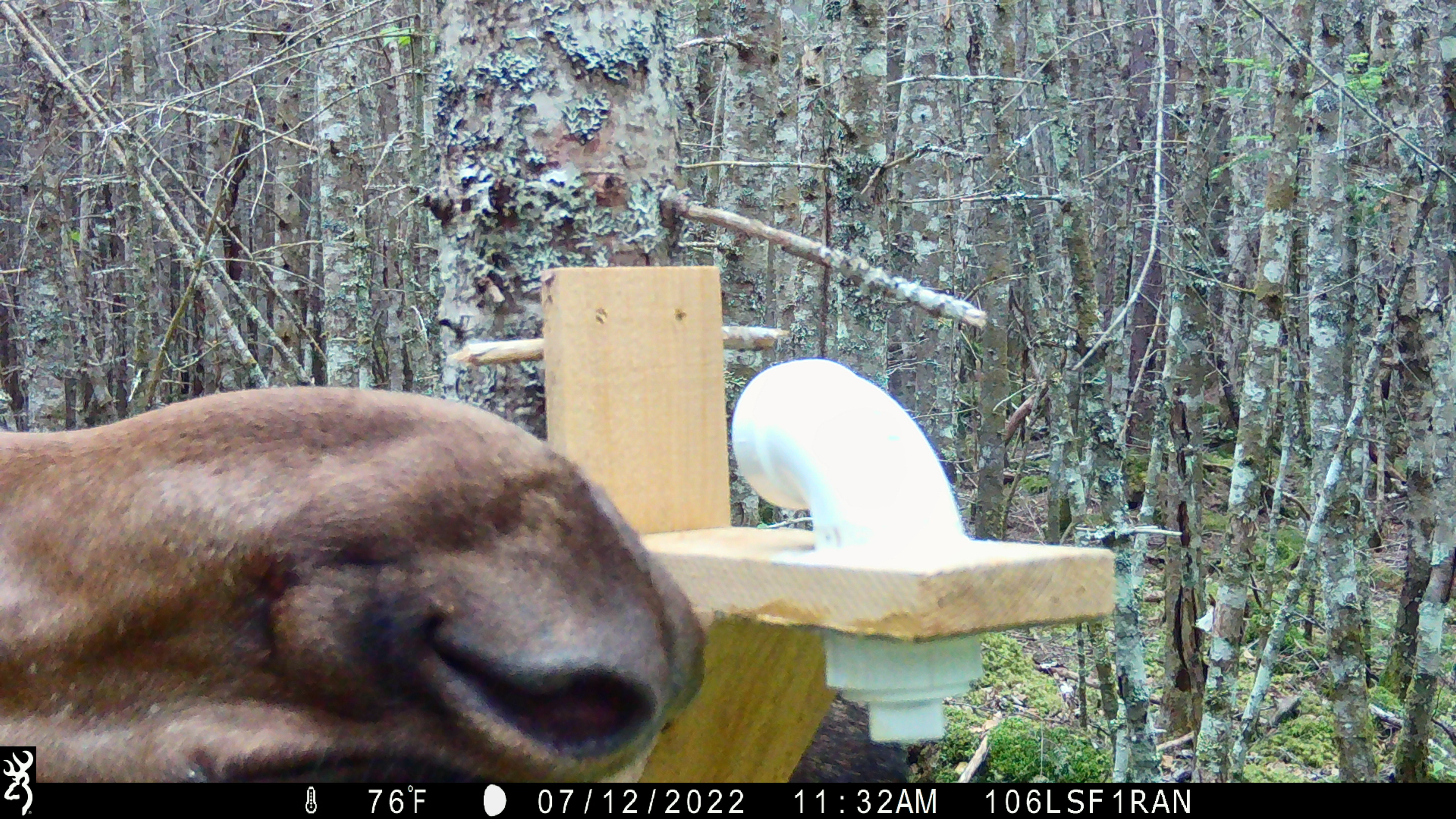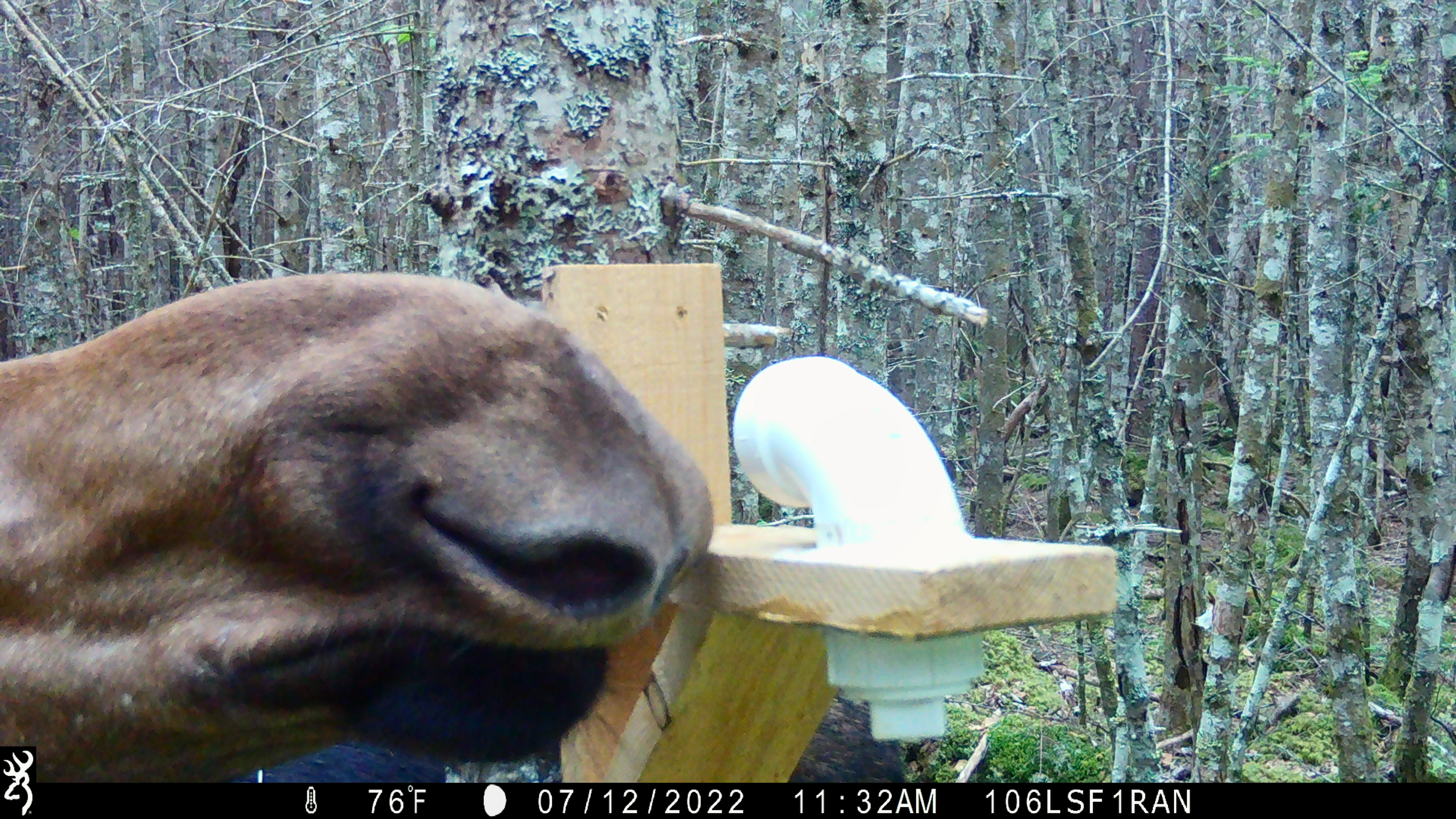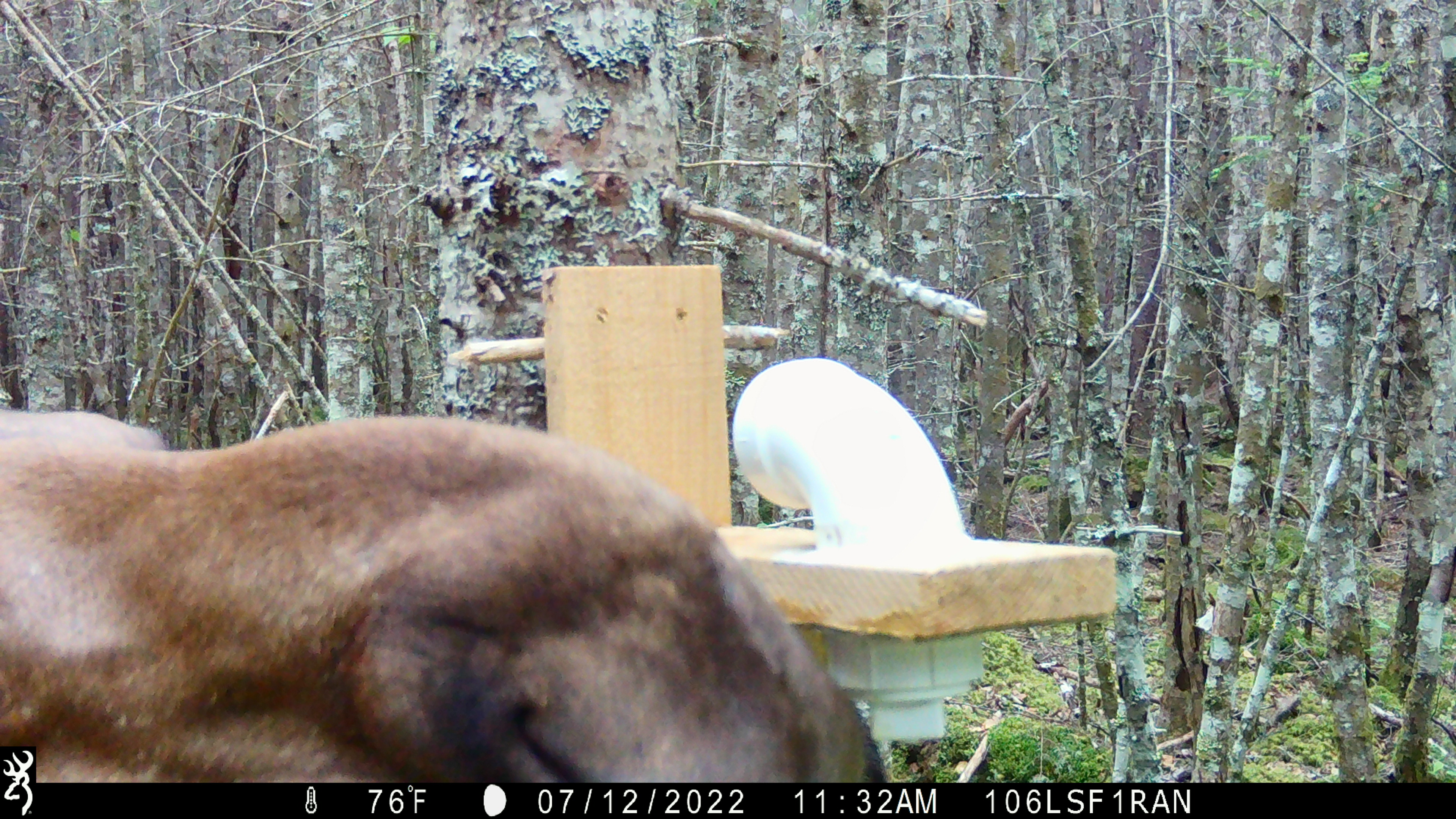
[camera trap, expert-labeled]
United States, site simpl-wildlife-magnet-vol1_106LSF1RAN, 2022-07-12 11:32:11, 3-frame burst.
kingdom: Animalia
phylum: Chordata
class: Mammalia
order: Artiodactyla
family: Cervidae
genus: Alces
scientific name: Alces alces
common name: moose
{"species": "moose (Alces alces)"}